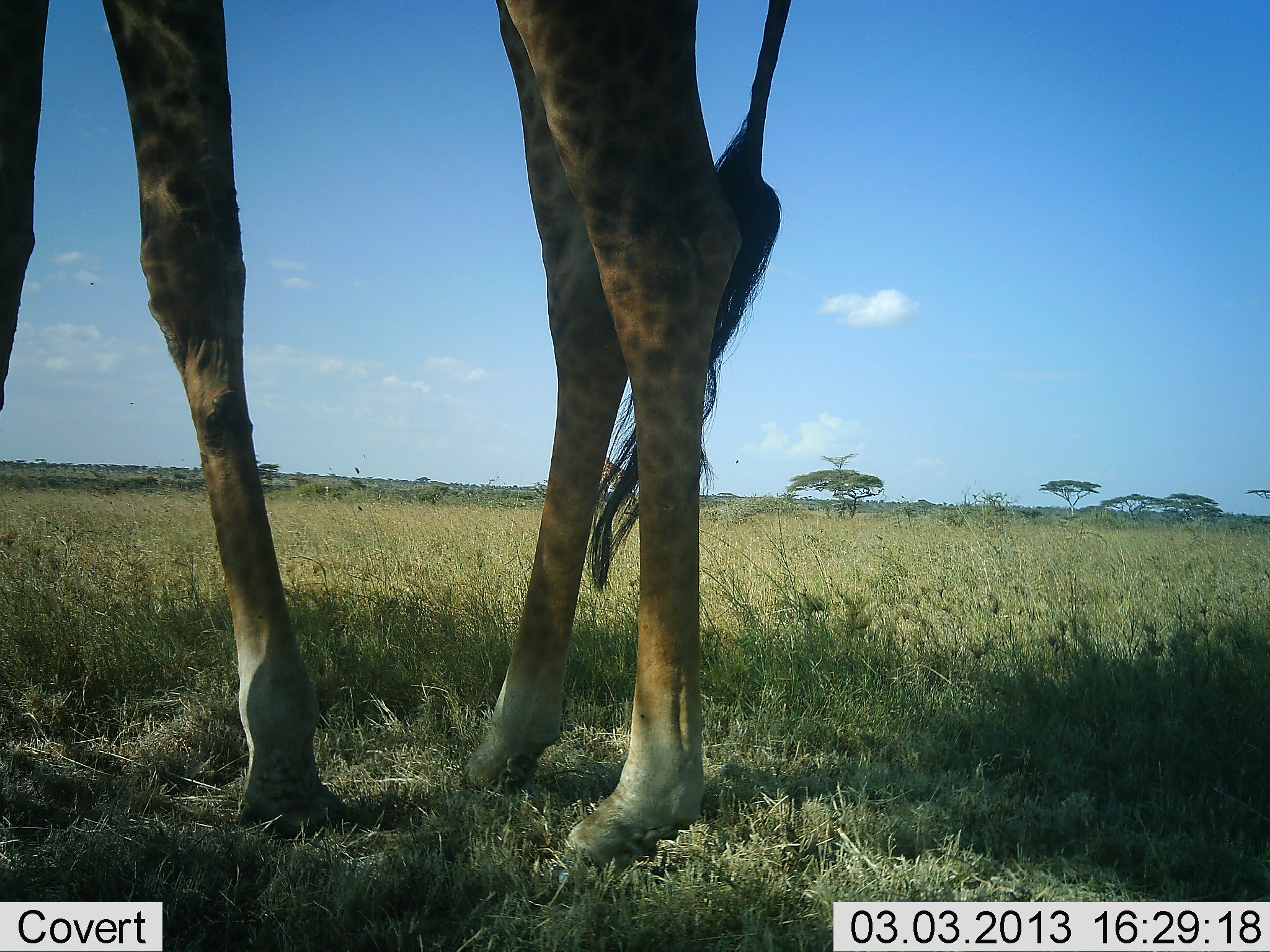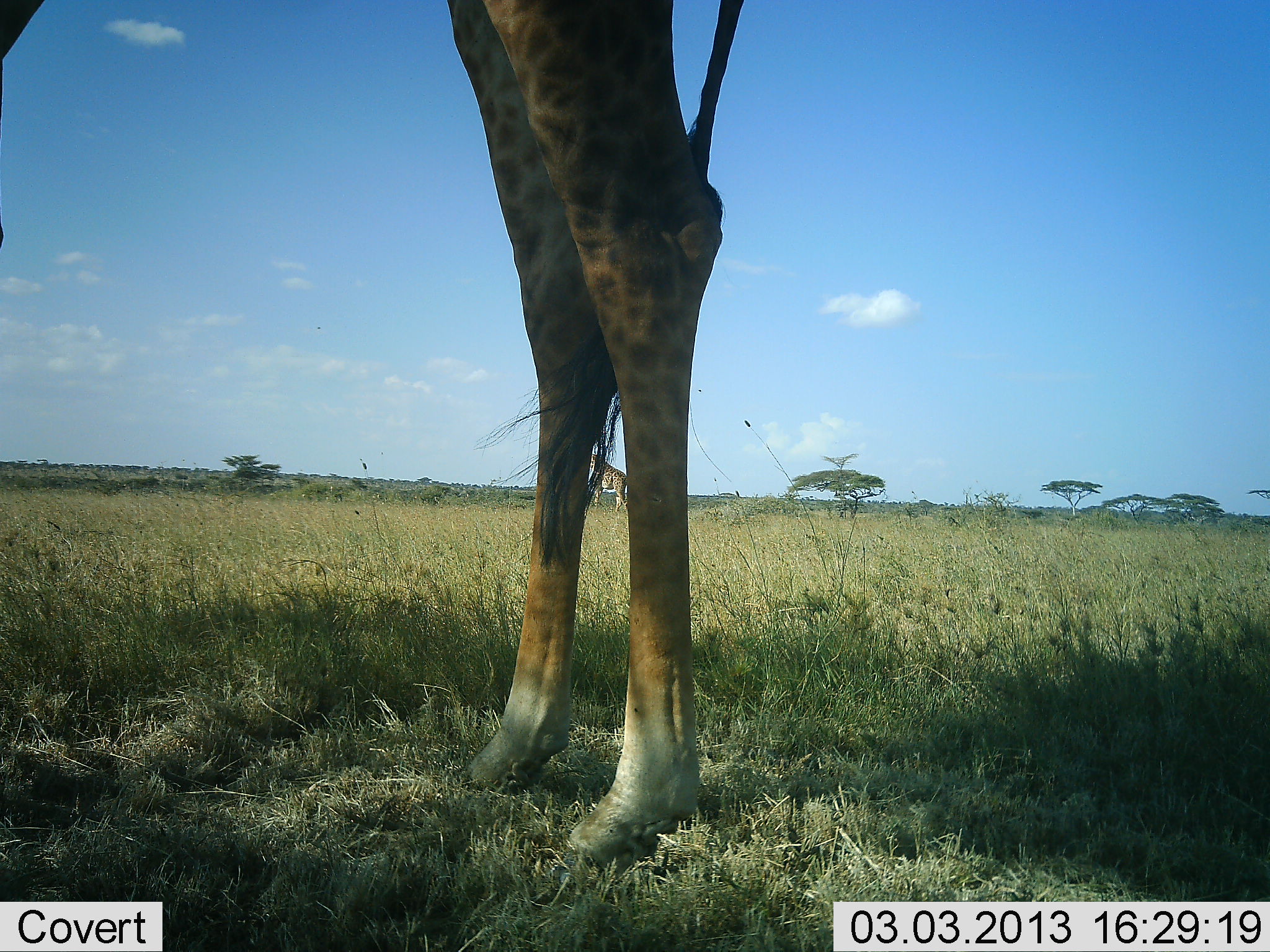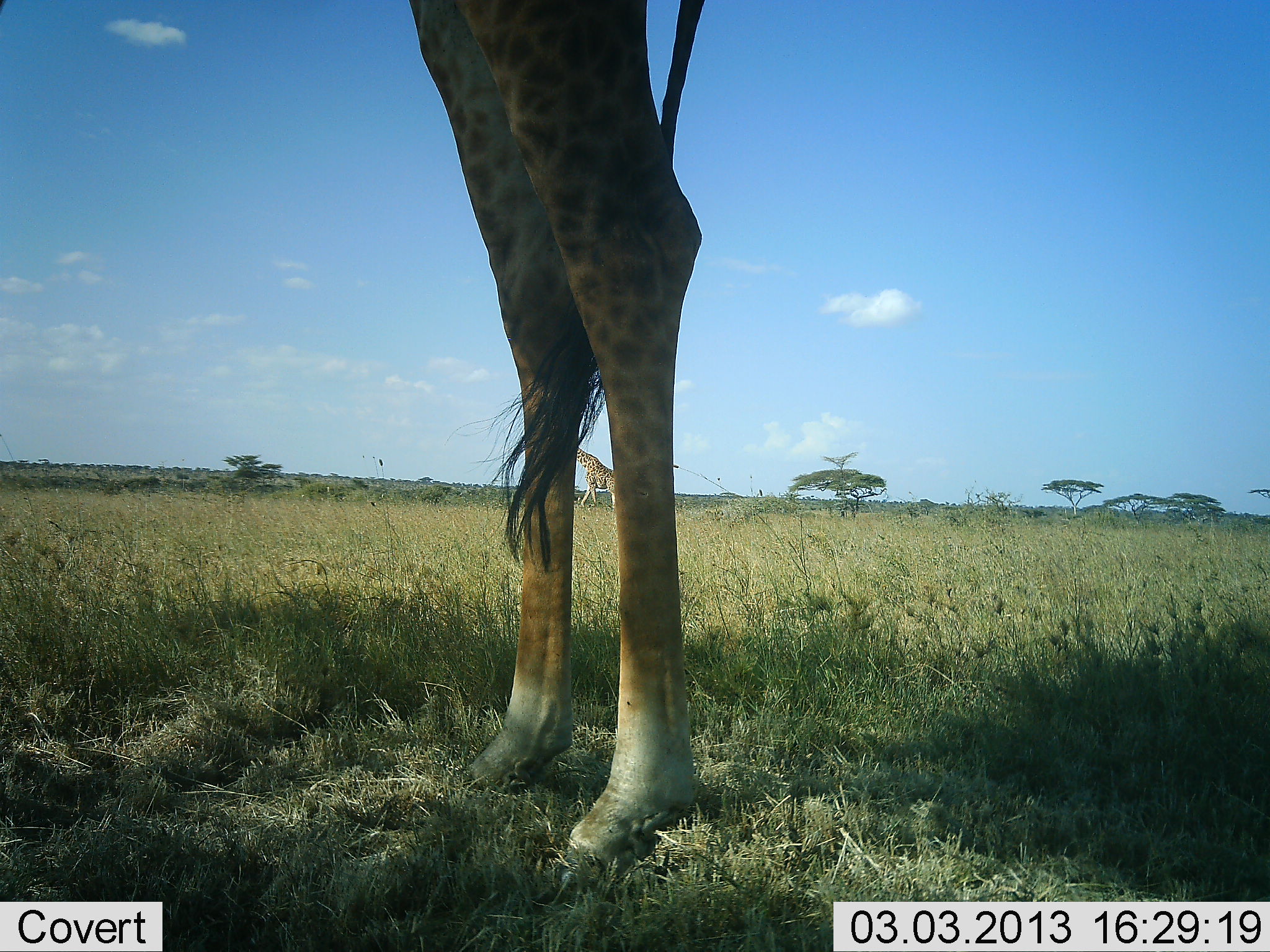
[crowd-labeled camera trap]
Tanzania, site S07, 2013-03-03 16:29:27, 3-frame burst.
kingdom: Animalia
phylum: Chordata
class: Mammalia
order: Artiodactyla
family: Giraffidae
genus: Giraffa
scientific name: Giraffa camelopardalis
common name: giraffe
Giraffe (Giraffa camelopardalis), count 1. Behavior (volunteer vote fractions): standing 76%, resting 4%, moving 20%, interacting 0%. Young present (vote fraction): 0%. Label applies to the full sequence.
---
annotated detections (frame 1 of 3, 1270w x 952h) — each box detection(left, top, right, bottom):
animal: detection(0, 0, 789, 870)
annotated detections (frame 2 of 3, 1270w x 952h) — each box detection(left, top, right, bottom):
animal: detection(0, 0, 748, 870)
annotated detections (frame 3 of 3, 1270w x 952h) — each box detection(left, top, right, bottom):
animal: detection(0, 0, 706, 869); detection(574, 446, 619, 513)